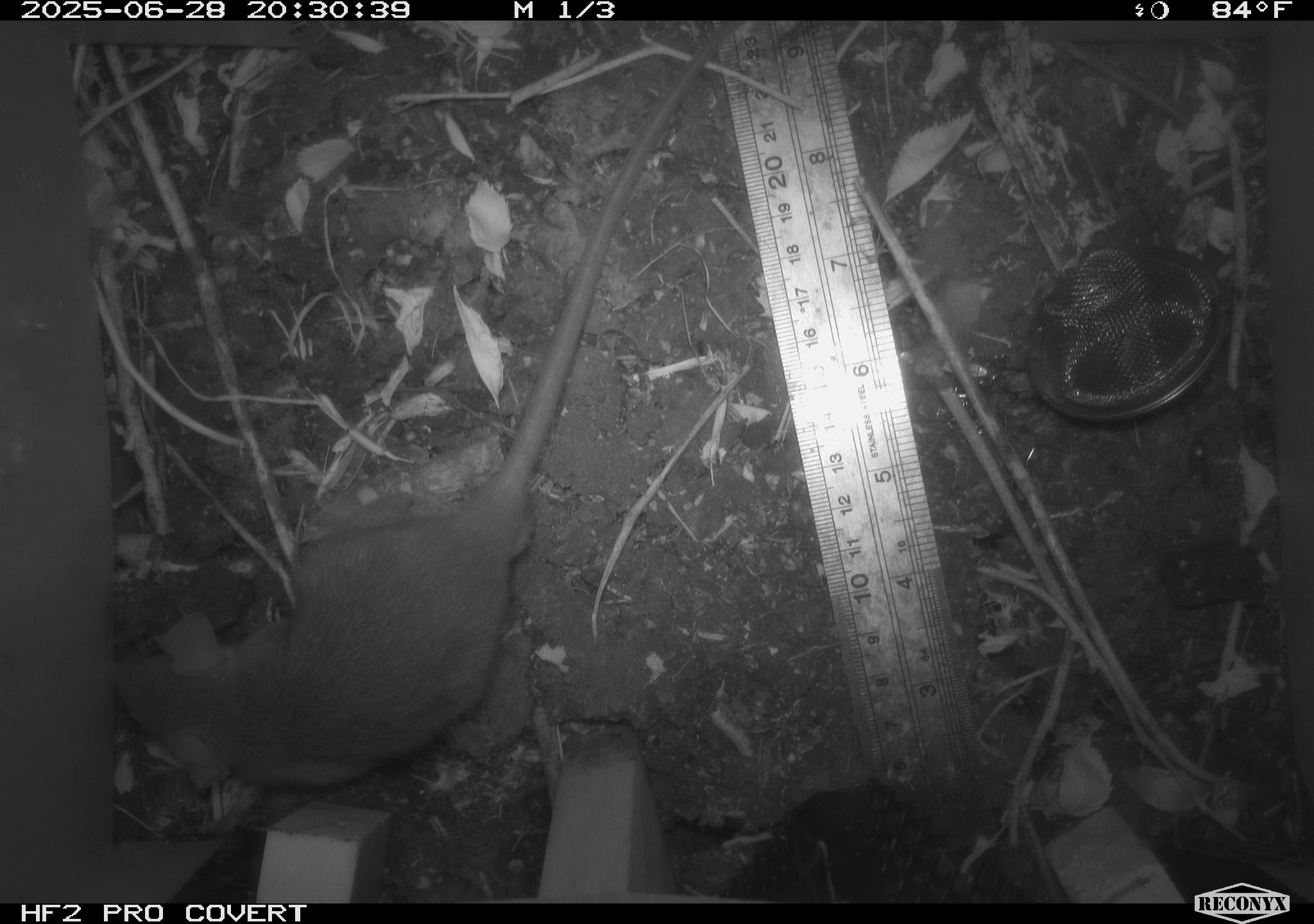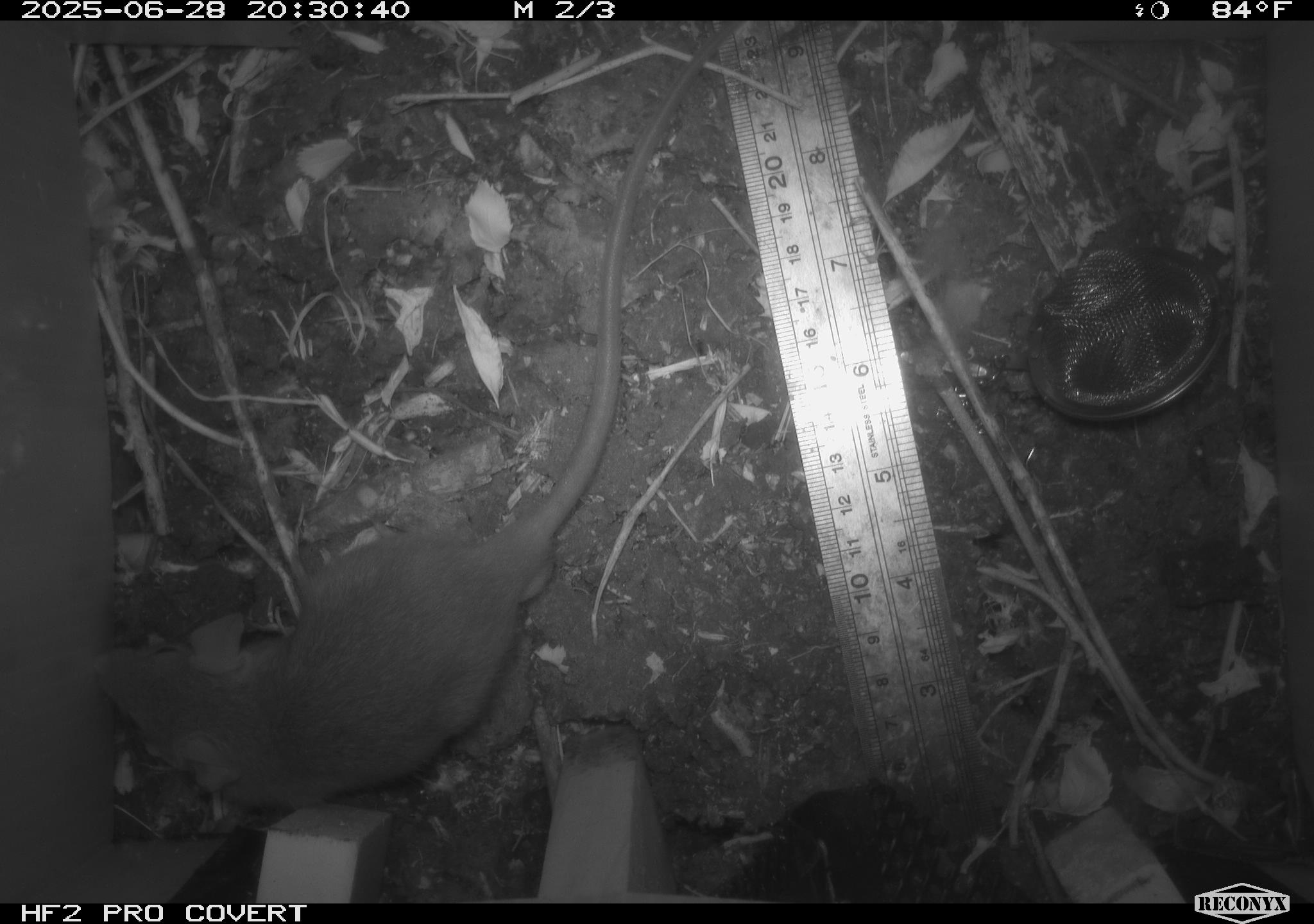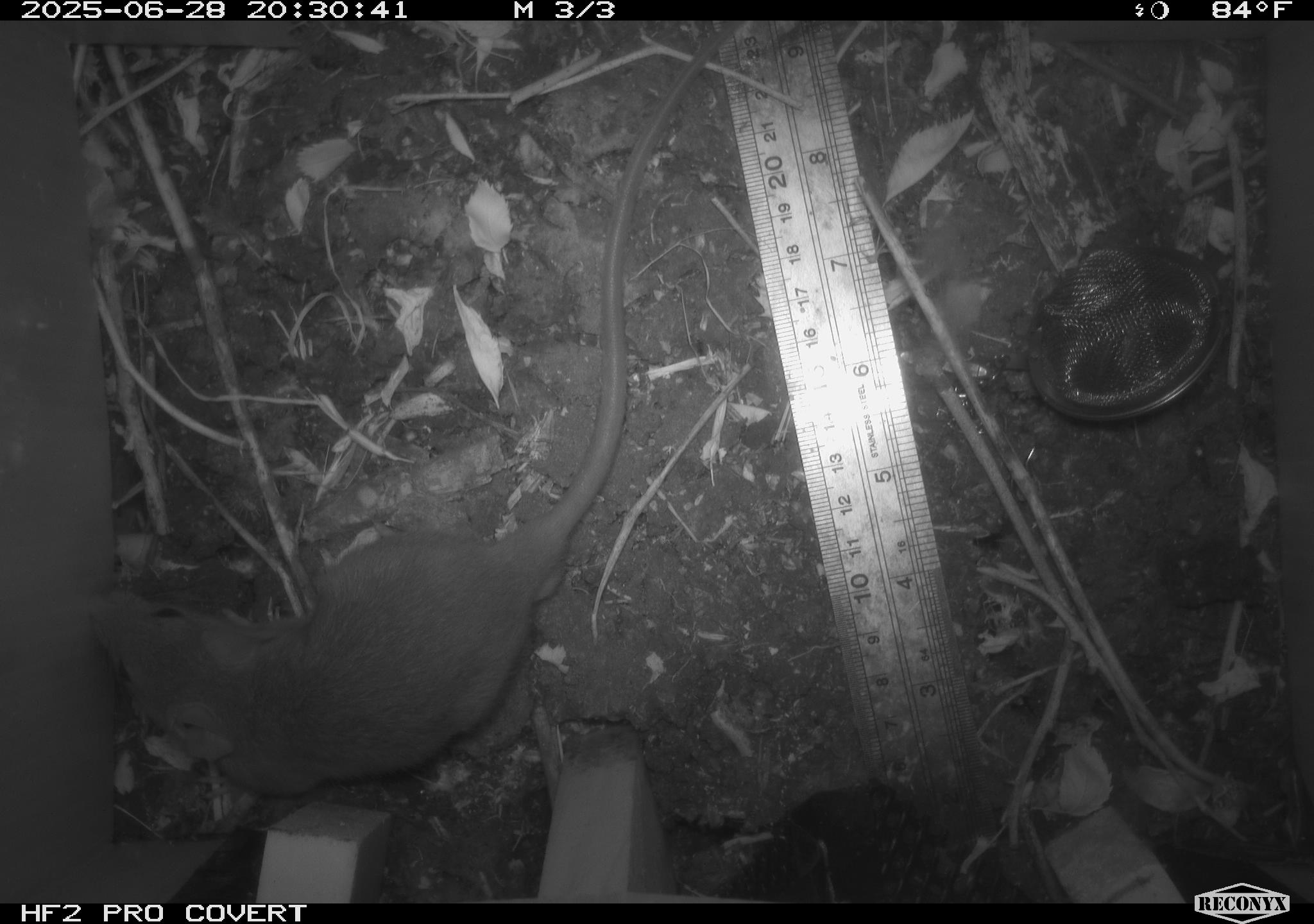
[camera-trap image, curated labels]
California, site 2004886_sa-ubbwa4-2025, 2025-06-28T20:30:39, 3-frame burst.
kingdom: Animalia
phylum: Chordata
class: Mammalia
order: Rodentia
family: Muridae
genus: Rattus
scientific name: Rattus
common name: rat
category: rattus species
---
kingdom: Animalia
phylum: Chordata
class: Mammalia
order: Rodentia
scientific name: Rodentia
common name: rodent